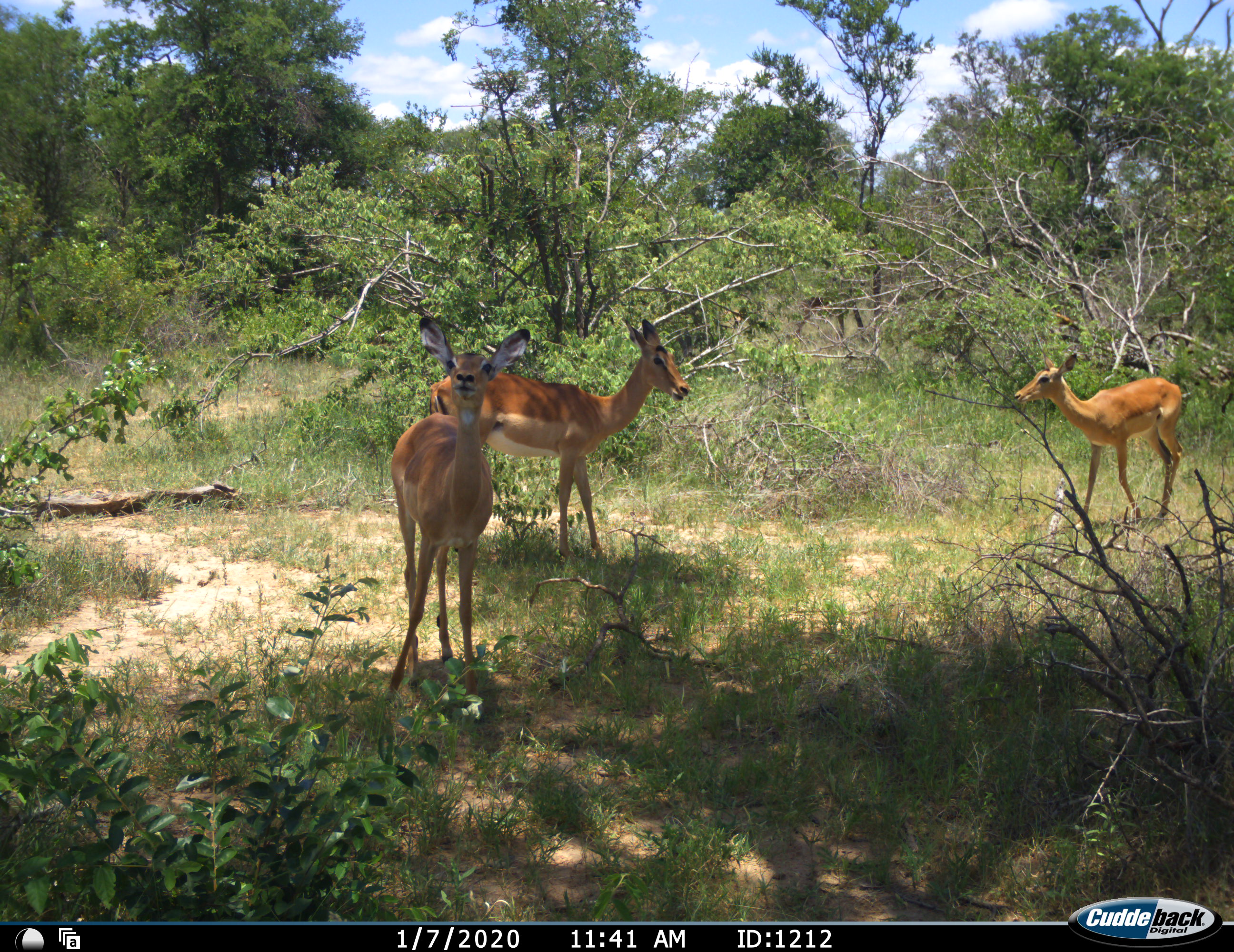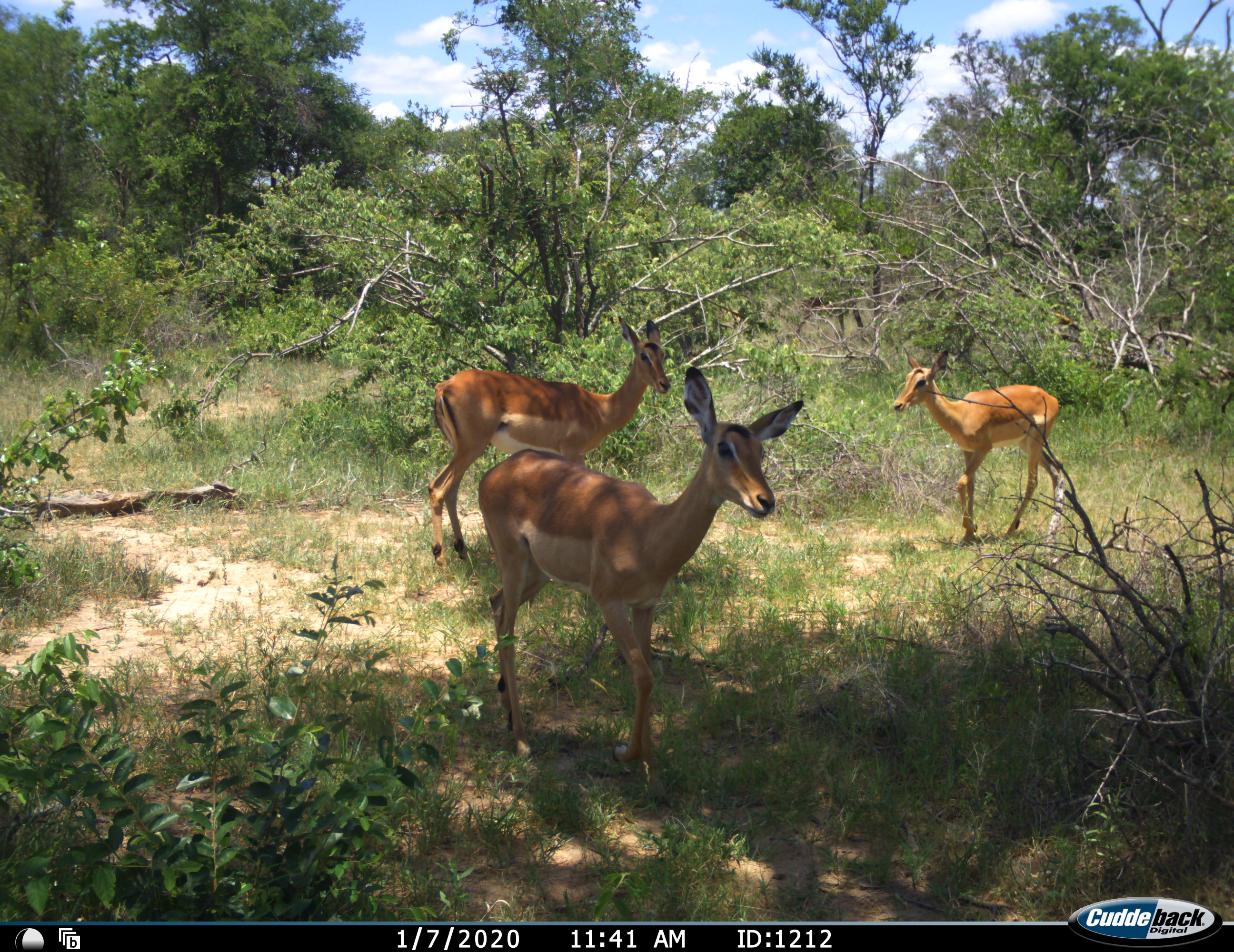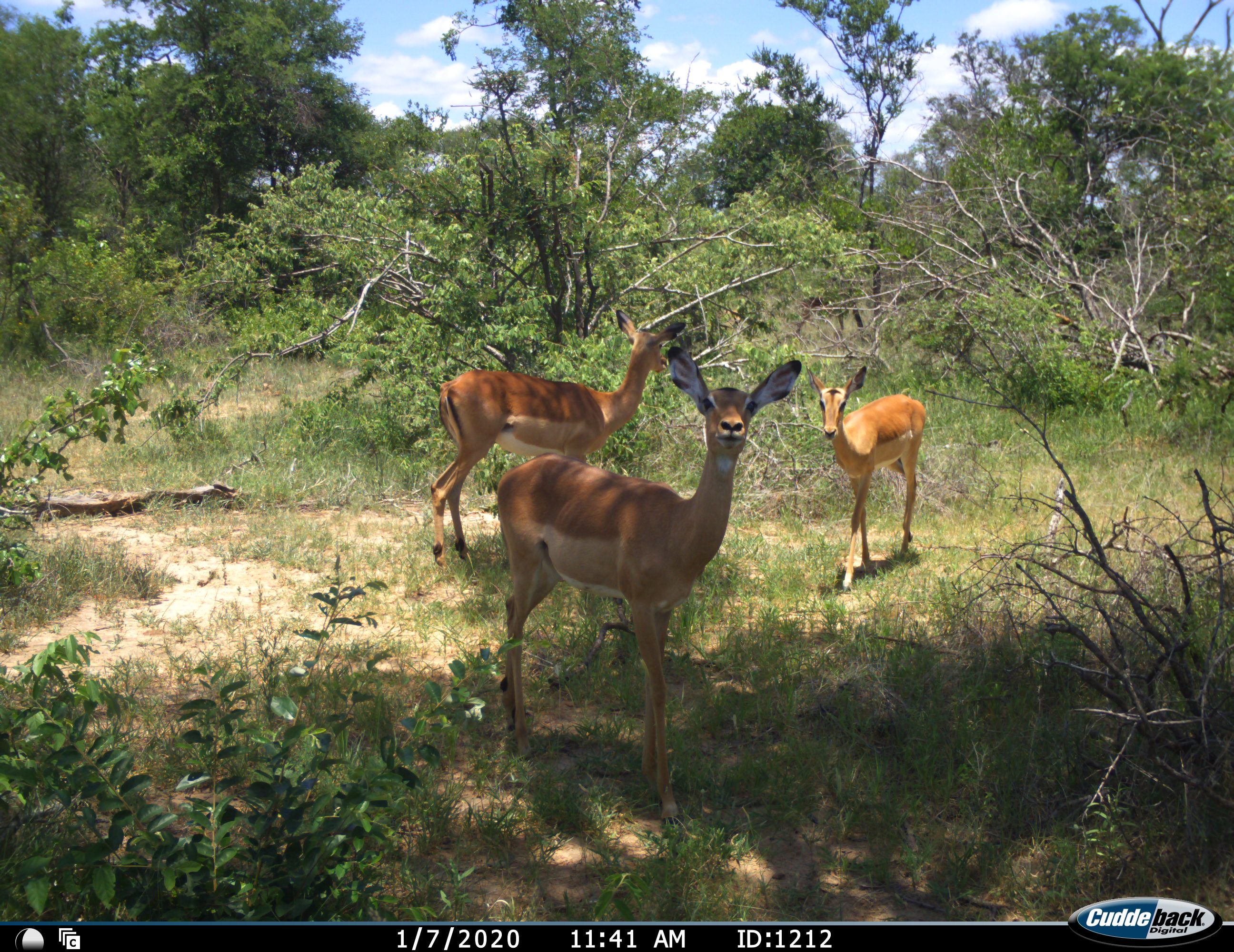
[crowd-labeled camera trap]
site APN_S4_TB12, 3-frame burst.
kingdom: Animalia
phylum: Chordata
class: Mammalia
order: Artiodactyla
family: Bovidae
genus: Aepyceros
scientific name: Aepyceros melampus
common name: impala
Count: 3.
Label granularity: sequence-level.